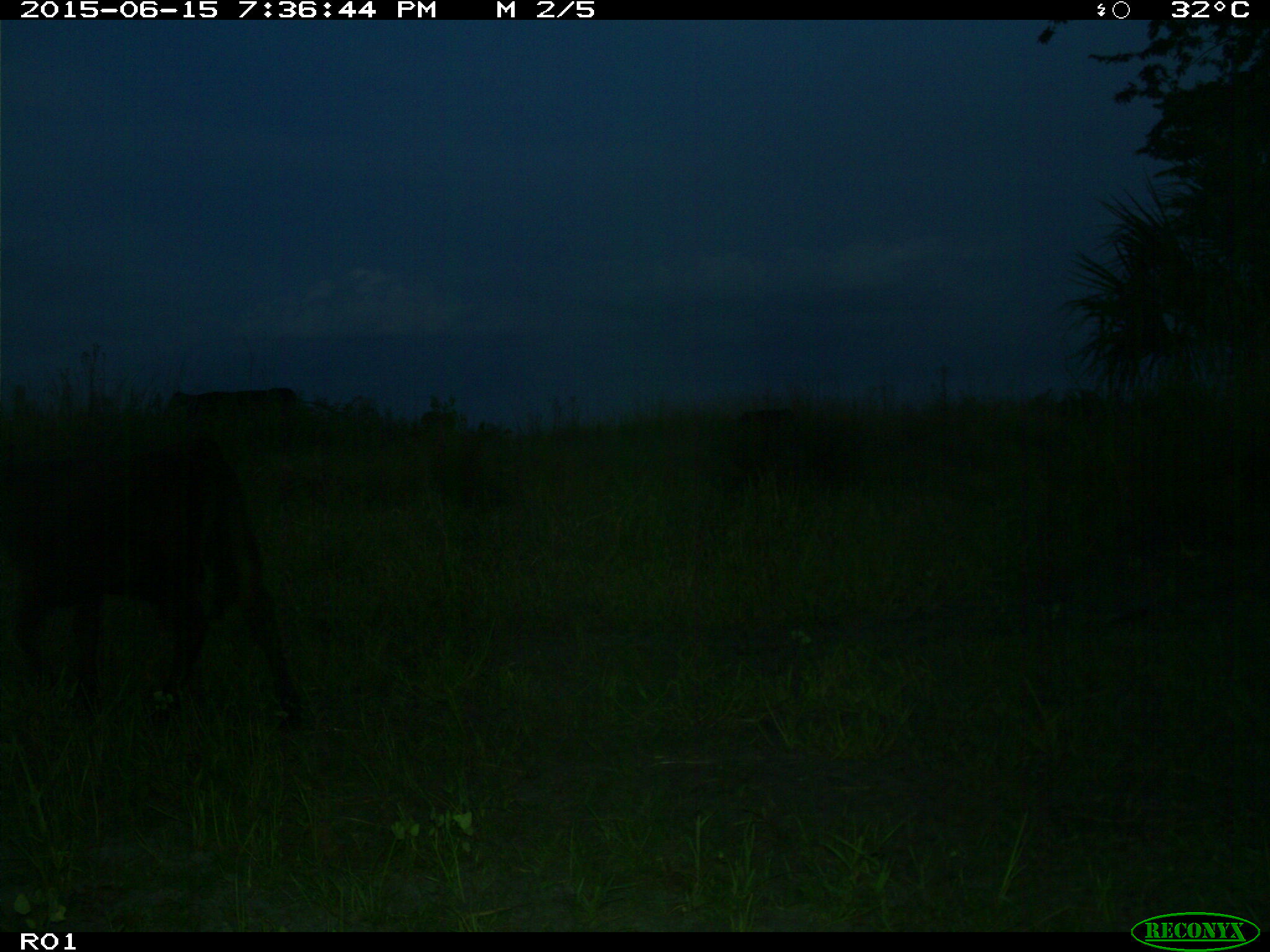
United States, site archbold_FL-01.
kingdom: Animalia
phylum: Chordata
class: Mammalia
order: Artiodactyla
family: Bovidae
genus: Bos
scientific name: Bos taurus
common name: domestic cow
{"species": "Bos taurus (domestic cow)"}